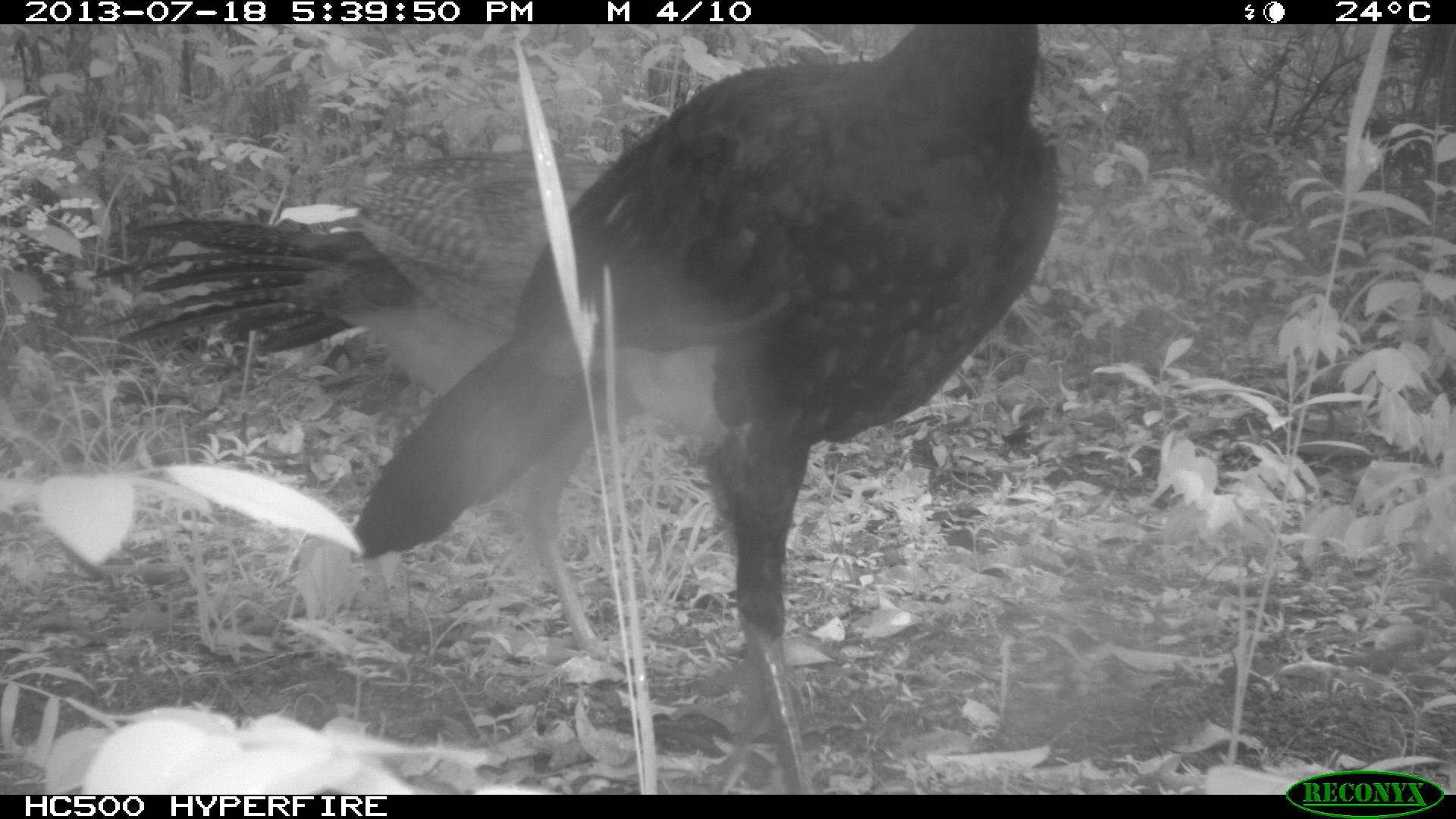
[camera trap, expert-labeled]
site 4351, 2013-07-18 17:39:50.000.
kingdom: Animalia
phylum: Chordata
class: Aves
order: Galliformes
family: Cracidae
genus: Crax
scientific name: Crax rubra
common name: great curassow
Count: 3.